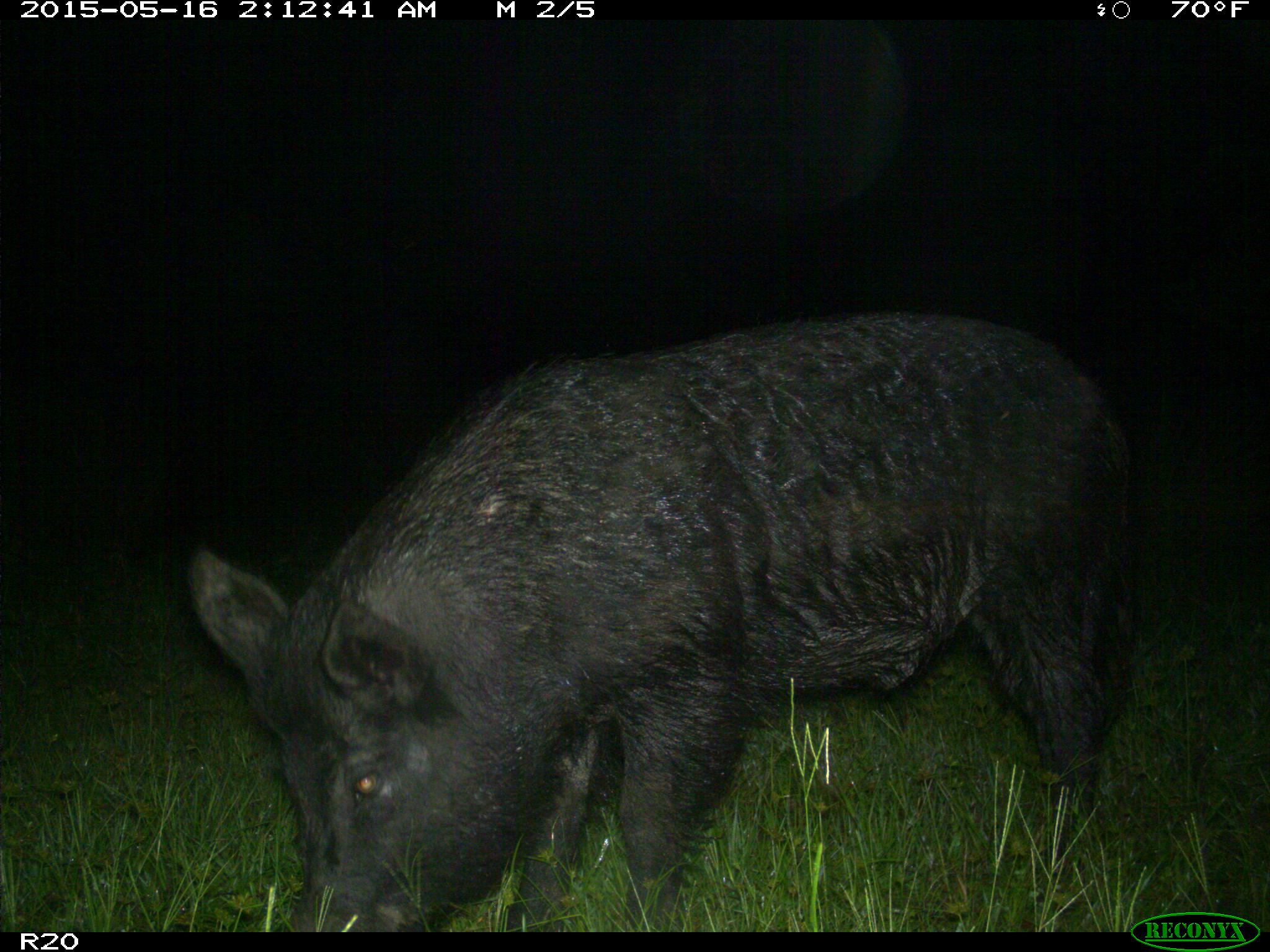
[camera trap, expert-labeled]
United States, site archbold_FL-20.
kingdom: Animalia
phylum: Chordata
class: Mammalia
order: Artiodactyla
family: Suidae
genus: Sus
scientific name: Sus scrofa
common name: wild boar